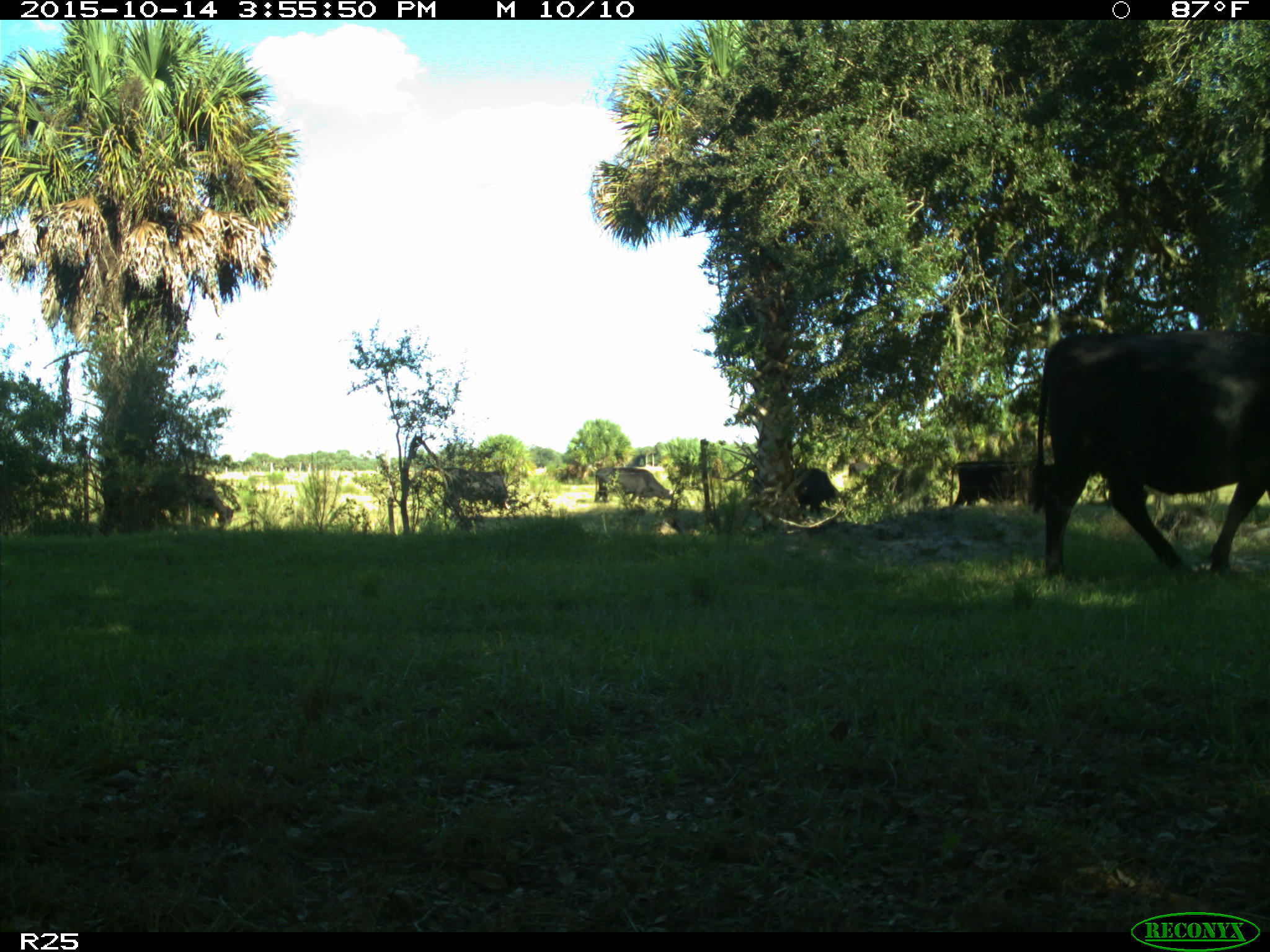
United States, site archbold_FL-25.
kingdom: Animalia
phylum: Chordata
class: Mammalia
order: Artiodactyla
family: Bovidae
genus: Bos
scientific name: Bos taurus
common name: domestic cow